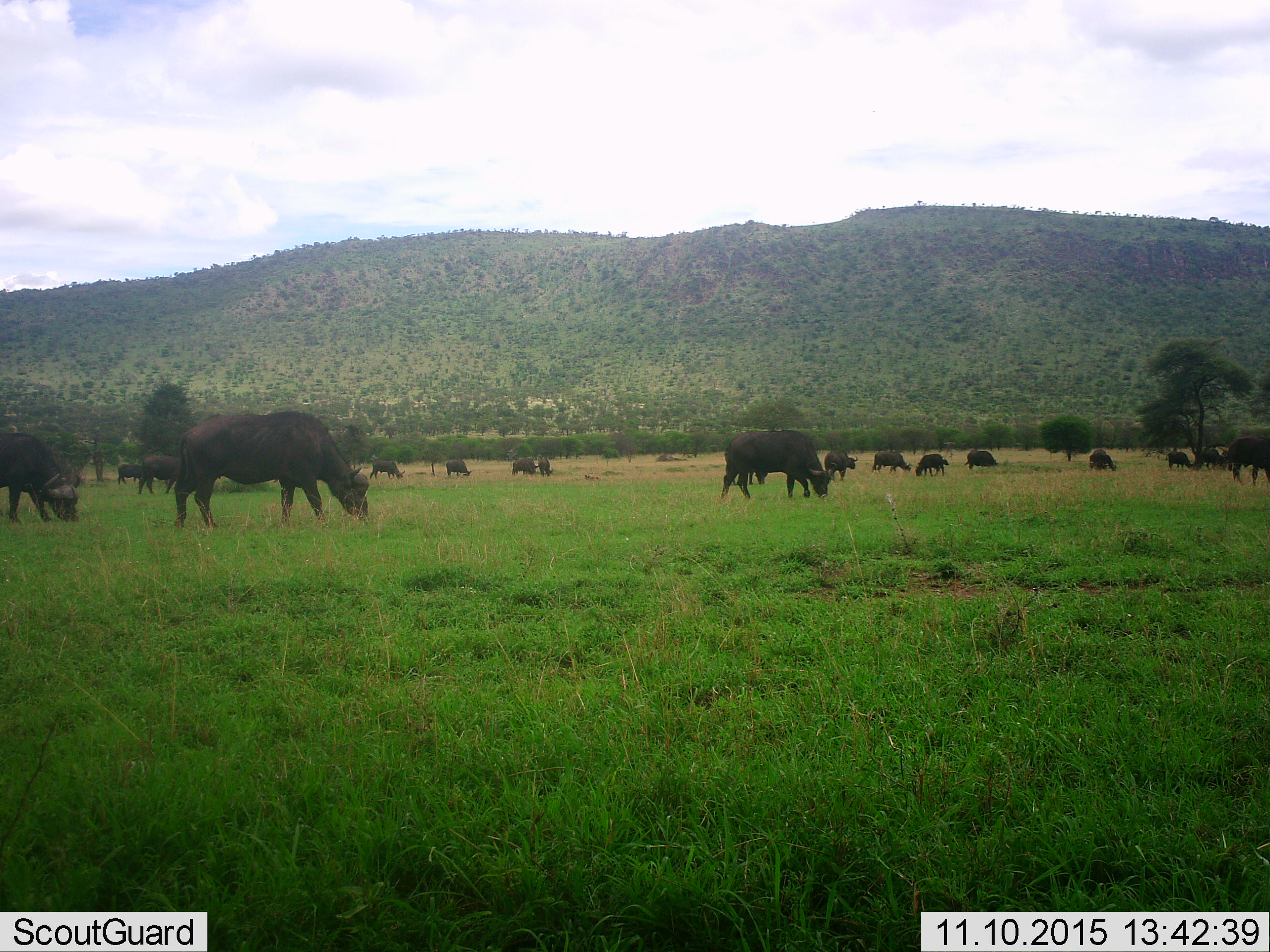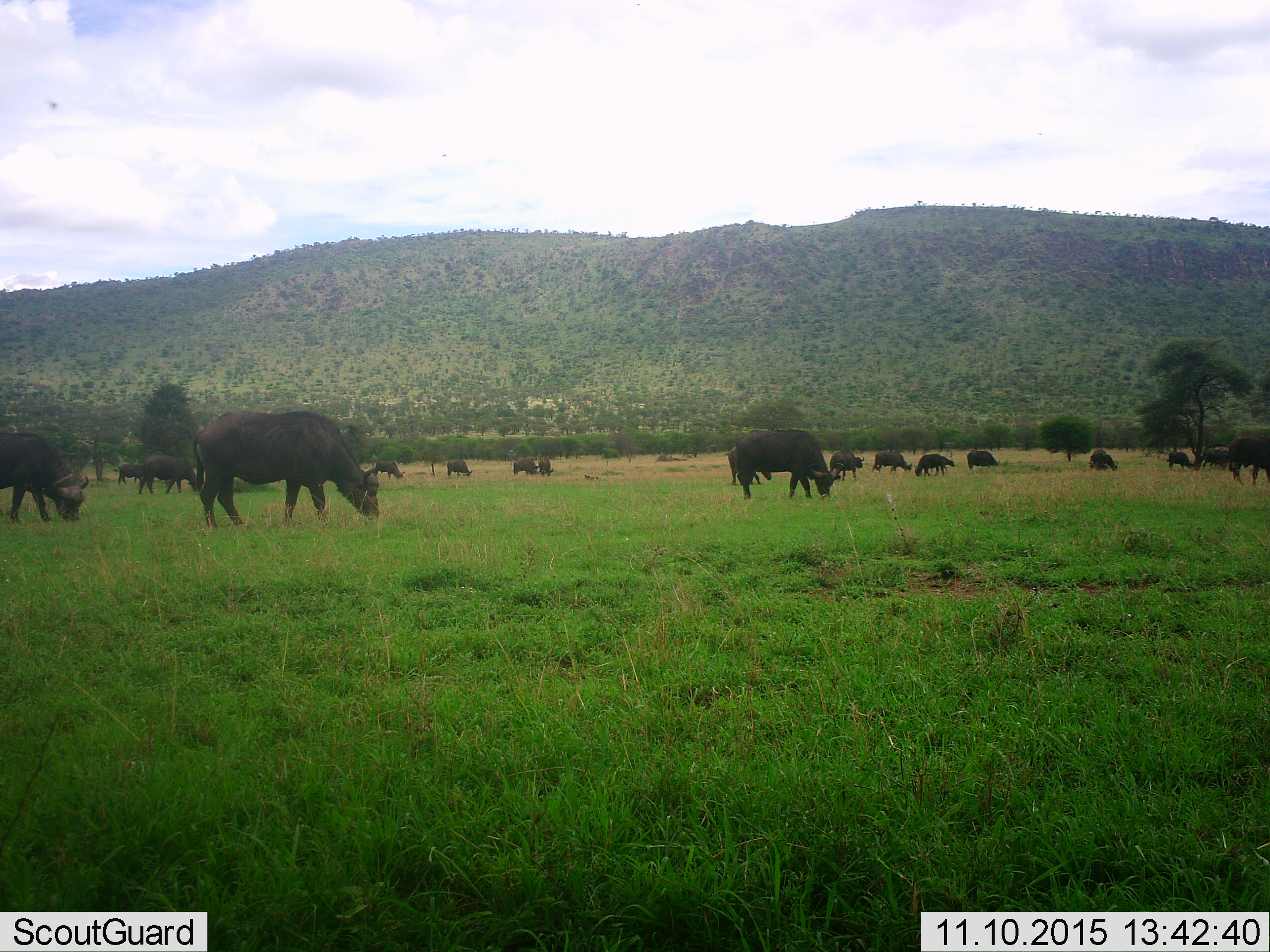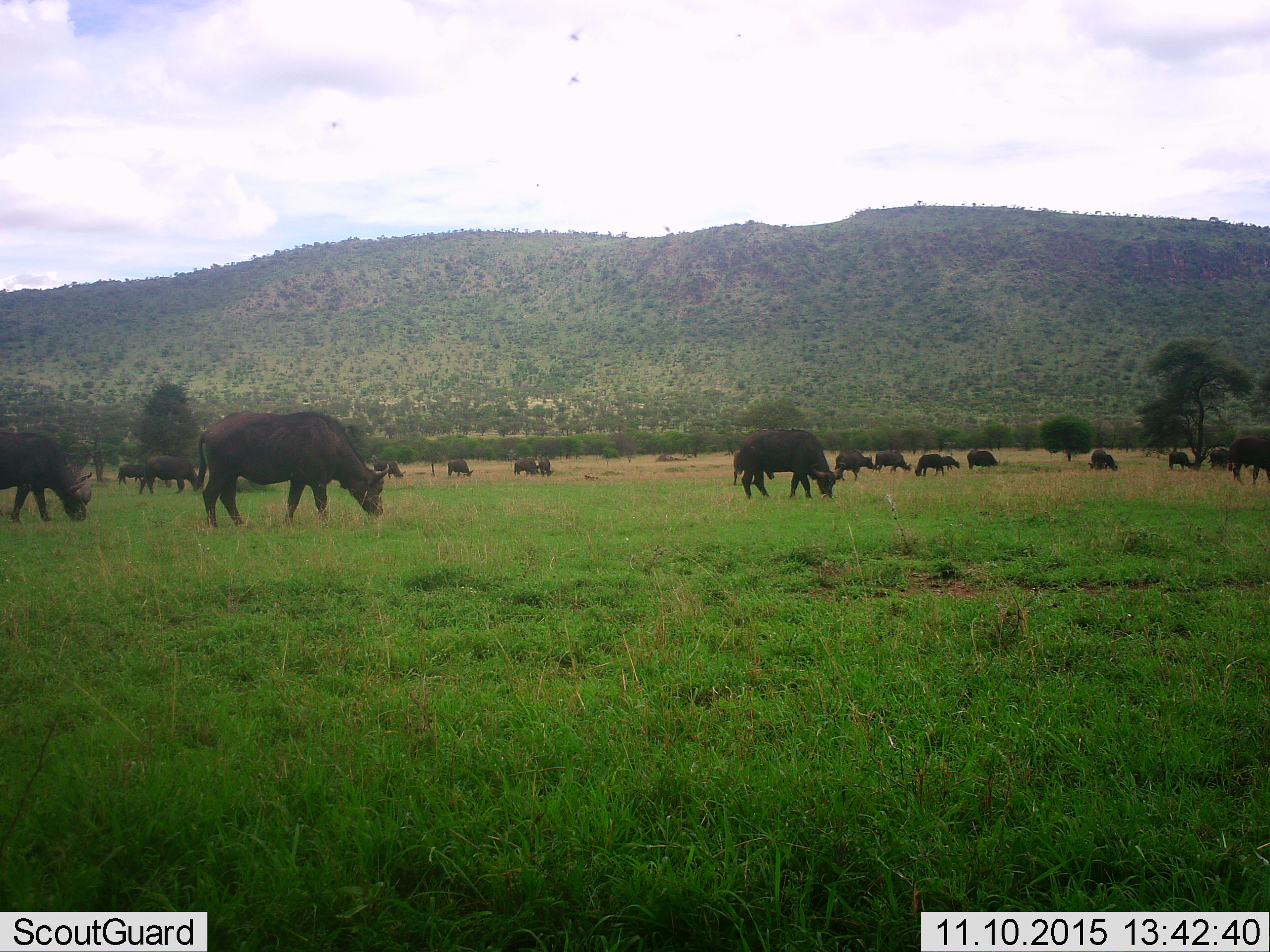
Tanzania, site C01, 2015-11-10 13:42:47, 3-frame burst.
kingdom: Animalia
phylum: Chordata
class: Mammalia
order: Artiodactyla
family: Bovidae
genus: Syncerus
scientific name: Syncerus caffer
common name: cape buffalo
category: buffalo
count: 11-50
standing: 58%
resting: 8%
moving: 33%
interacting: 0%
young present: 8%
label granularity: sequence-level